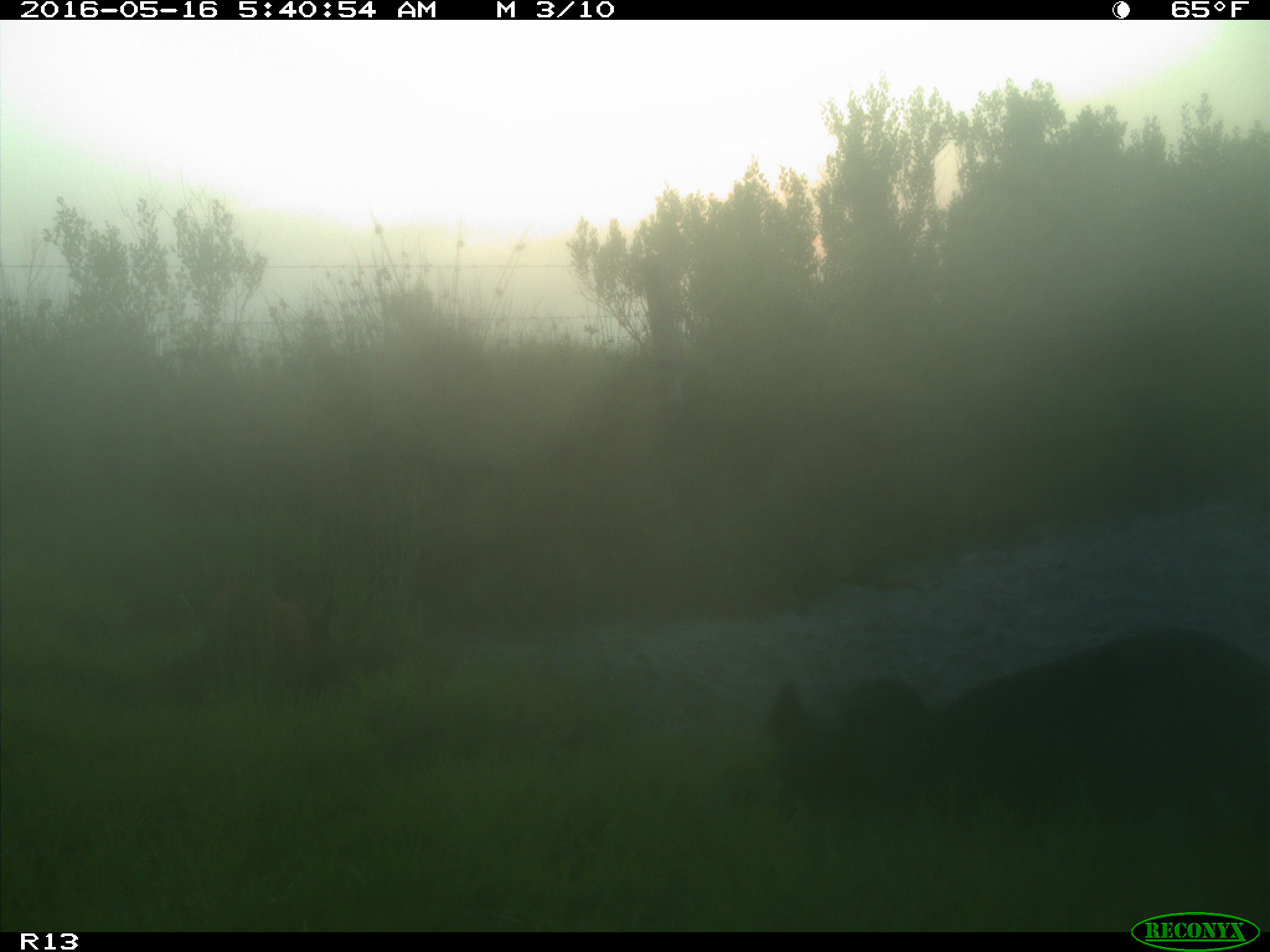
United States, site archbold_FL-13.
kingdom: Animalia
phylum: Chordata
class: Mammalia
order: Artiodactyla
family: Suidae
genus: Sus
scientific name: Sus scrofa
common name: wild boar